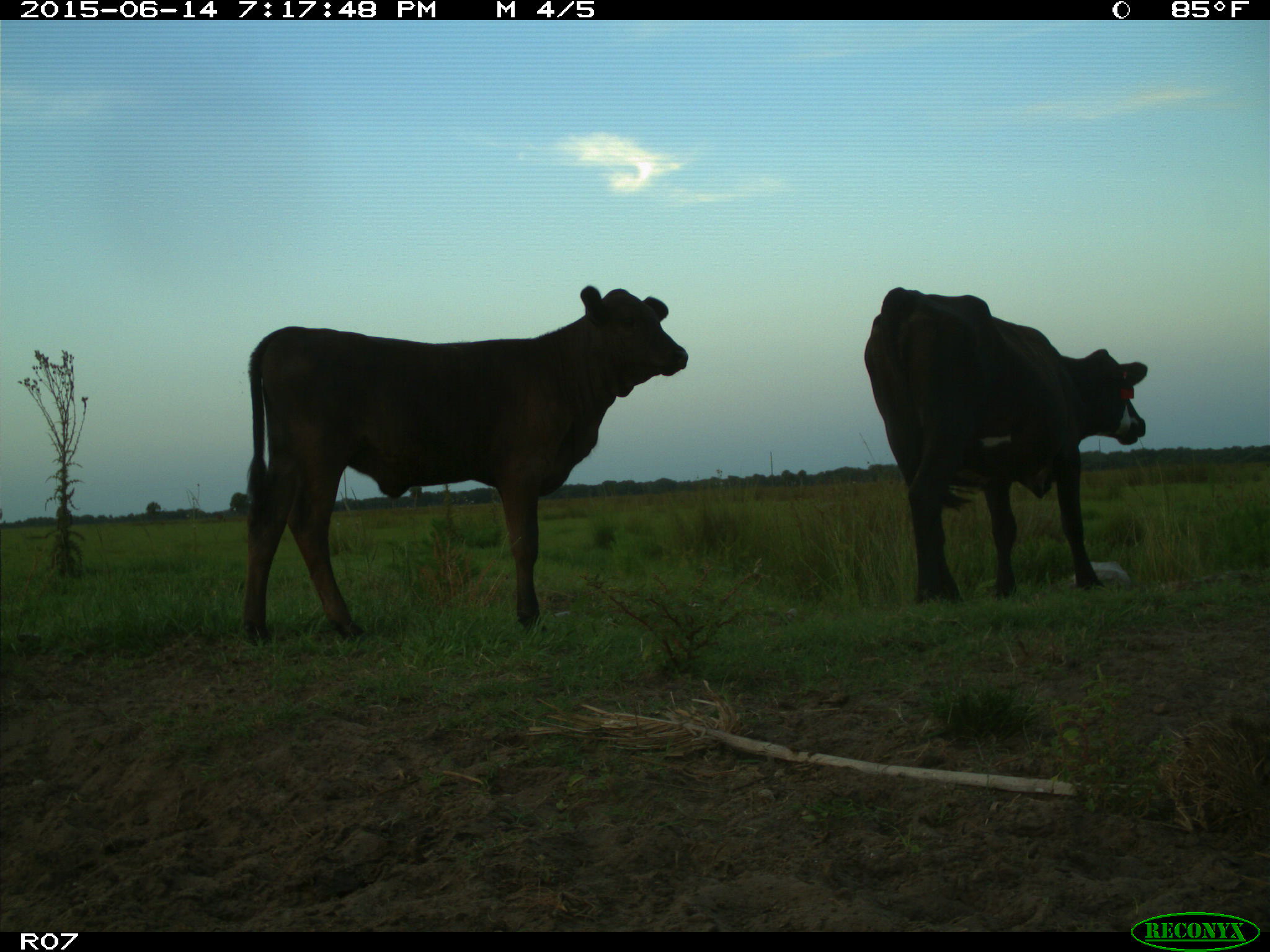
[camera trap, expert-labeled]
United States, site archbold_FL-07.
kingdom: Animalia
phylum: Chordata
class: Mammalia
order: Artiodactyla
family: Bovidae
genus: Bos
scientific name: Bos taurus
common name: domestic cow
Bos taurus (domestic cow).